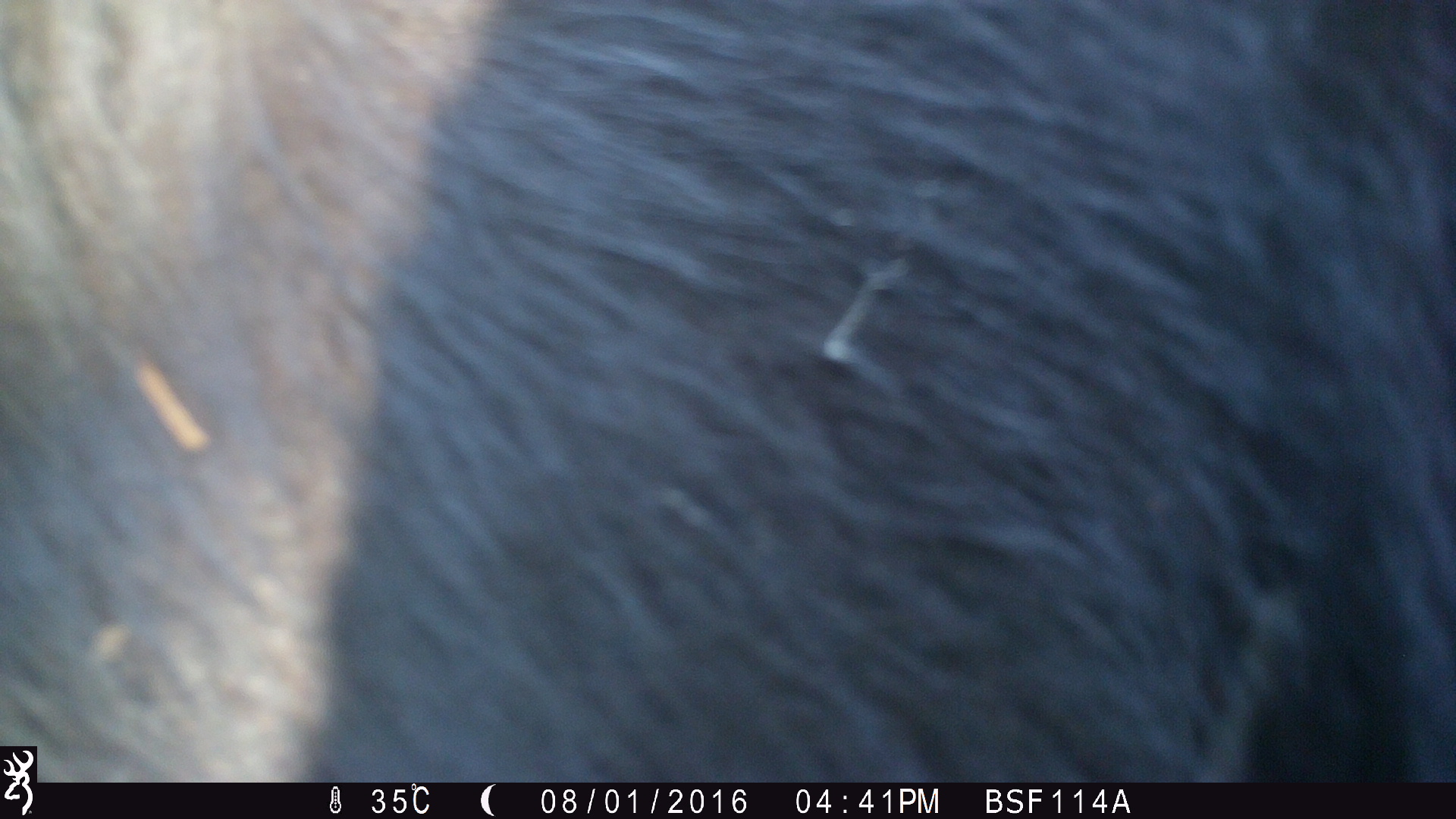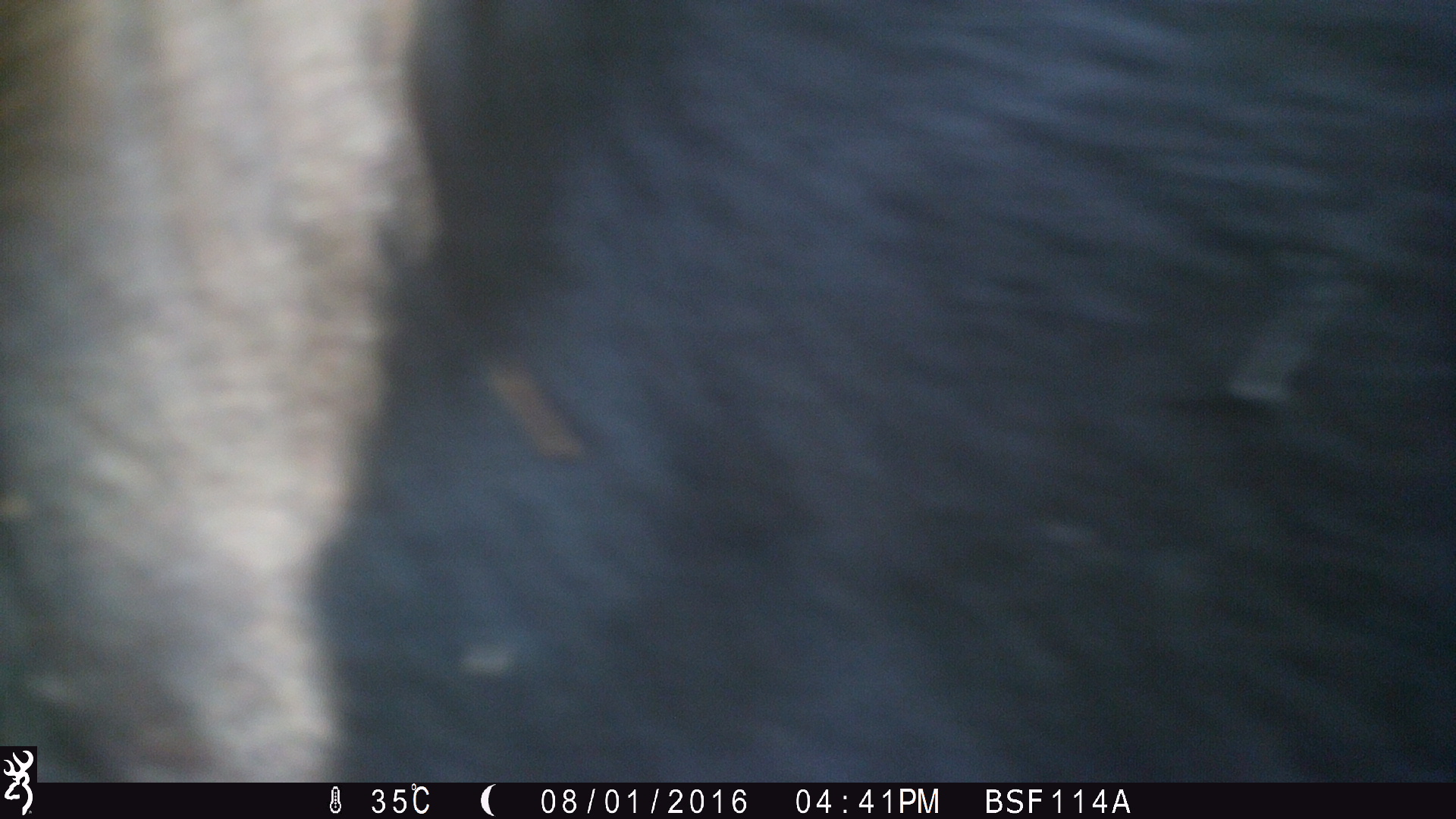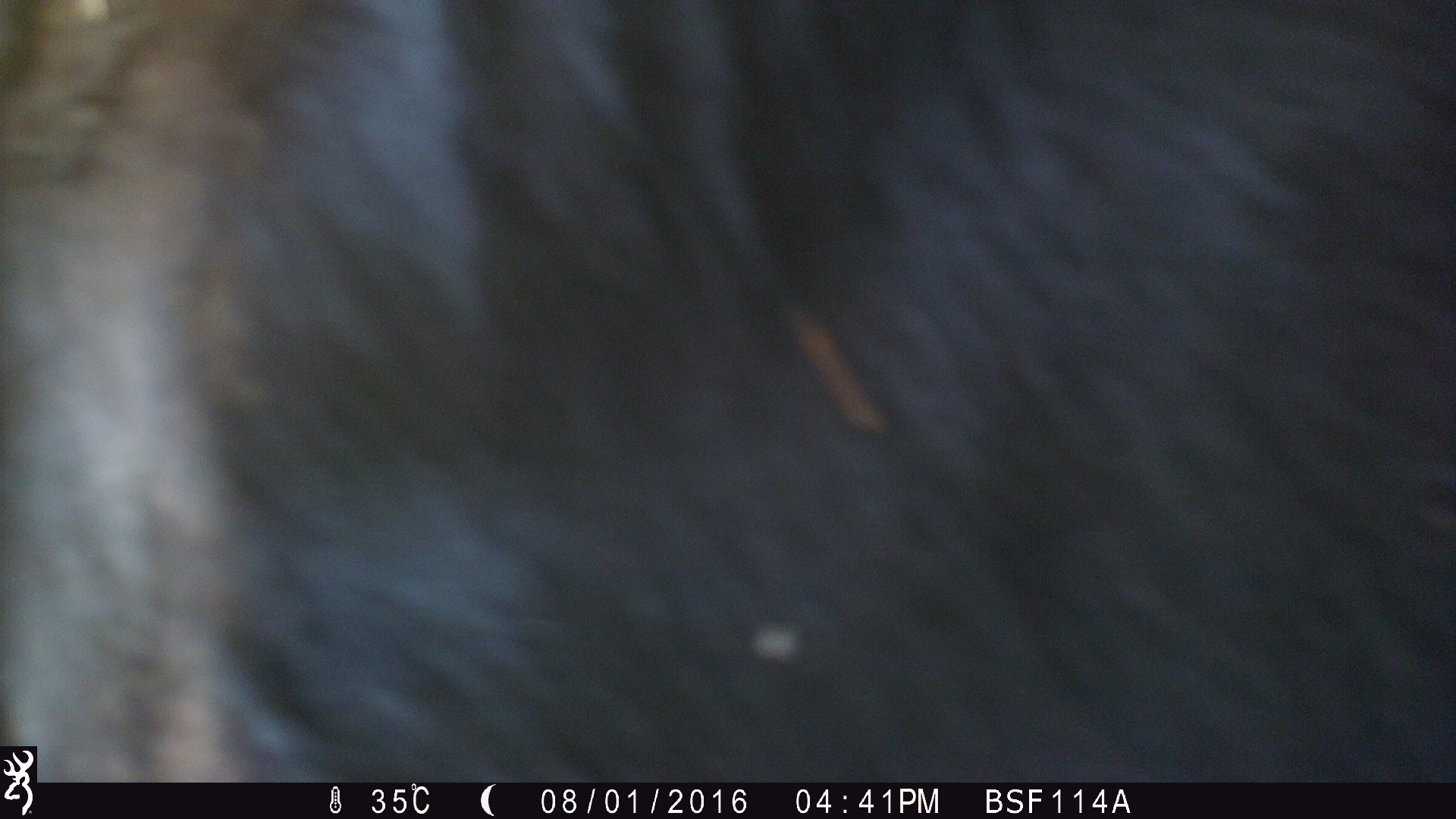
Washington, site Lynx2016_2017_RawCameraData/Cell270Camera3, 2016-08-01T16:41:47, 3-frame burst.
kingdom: Animalia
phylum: Chordata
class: Mammalia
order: Artiodactyla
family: Bovidae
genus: Bos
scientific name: Bos taurus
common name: domestic cattle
Domestic cattle (Bos taurus). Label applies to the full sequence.